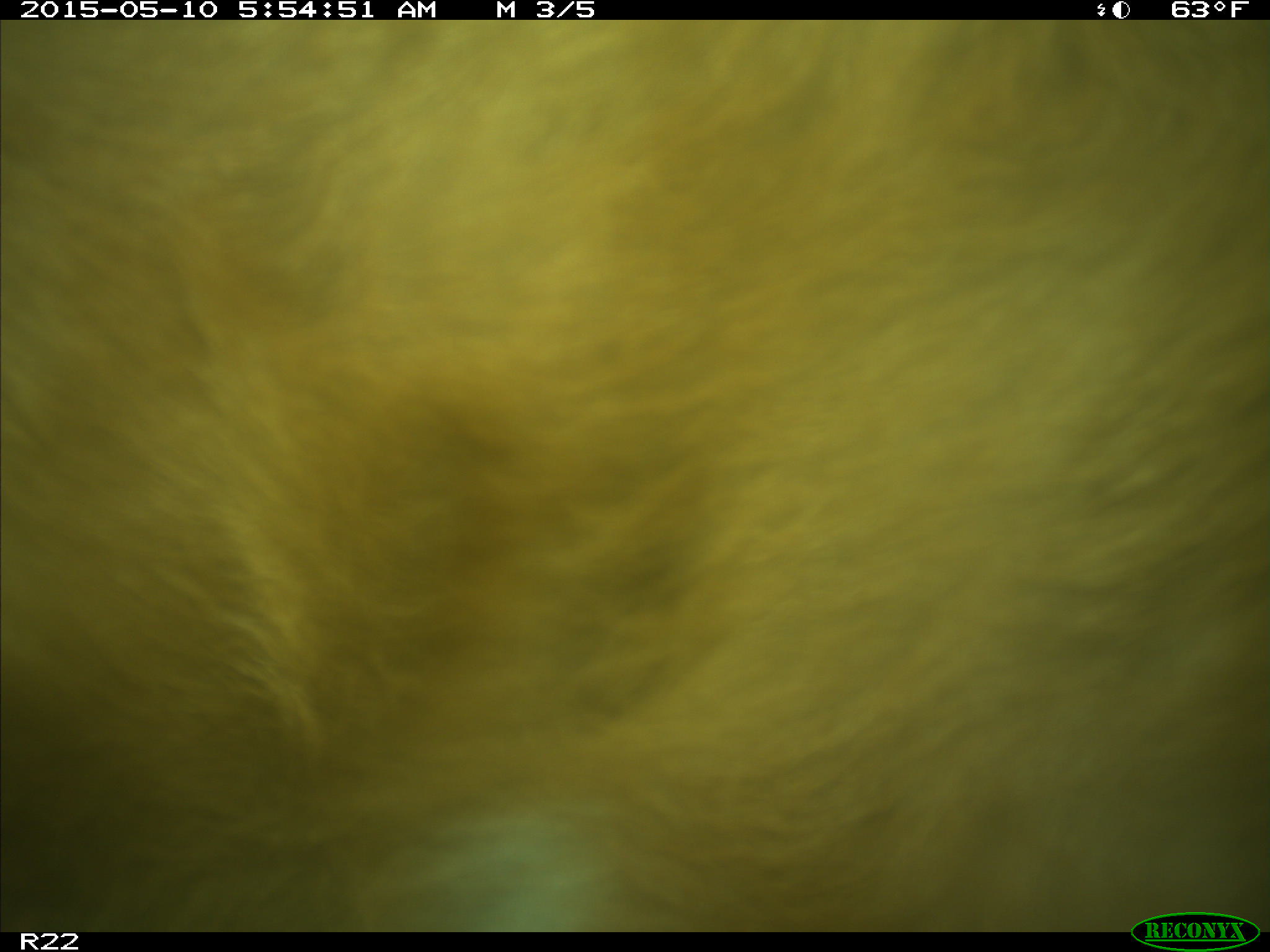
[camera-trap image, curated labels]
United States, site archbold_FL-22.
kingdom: Animalia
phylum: Chordata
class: Mammalia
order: Artiodactyla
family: Bovidae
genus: Bos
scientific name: Bos taurus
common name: domestic cow